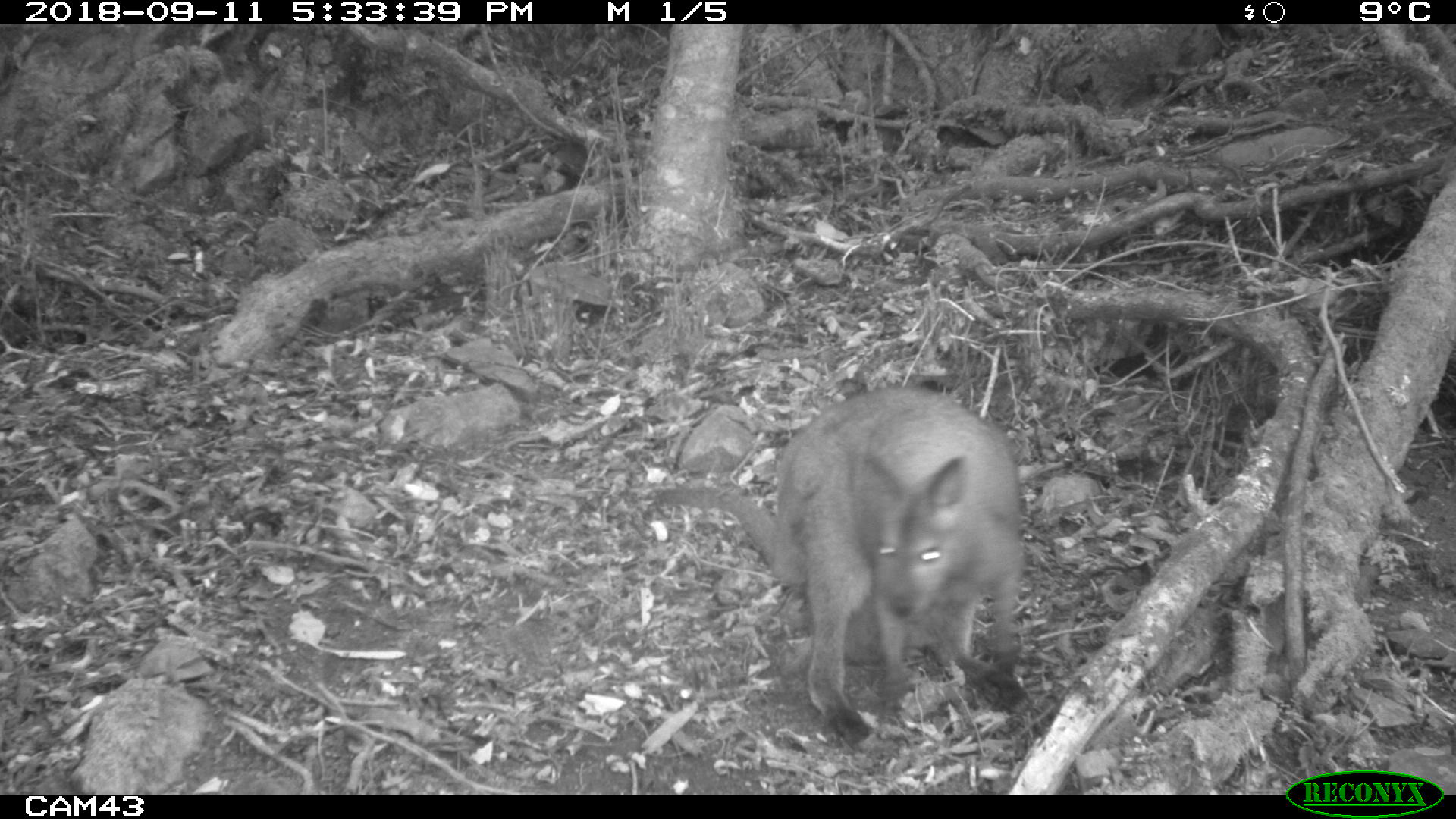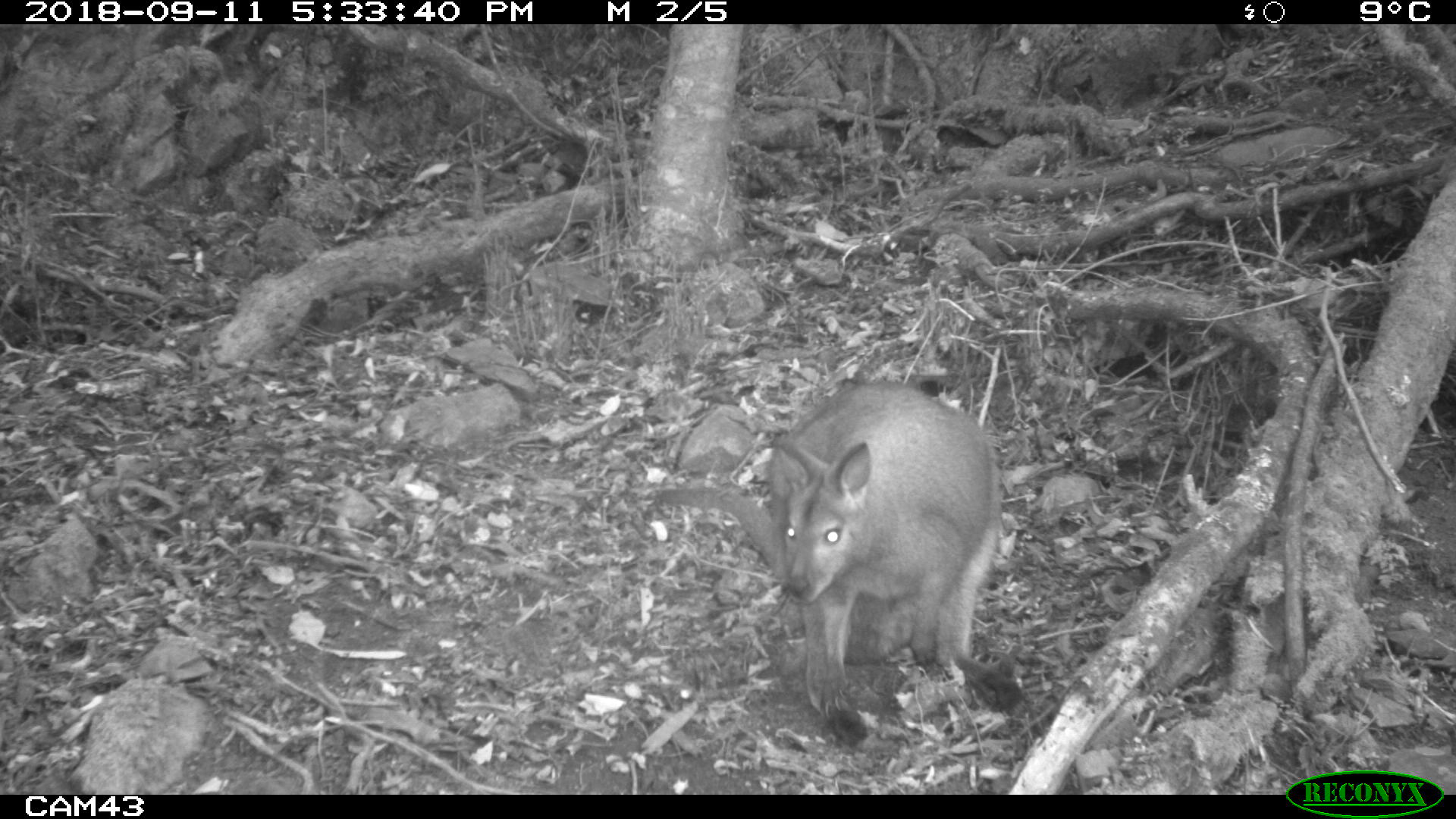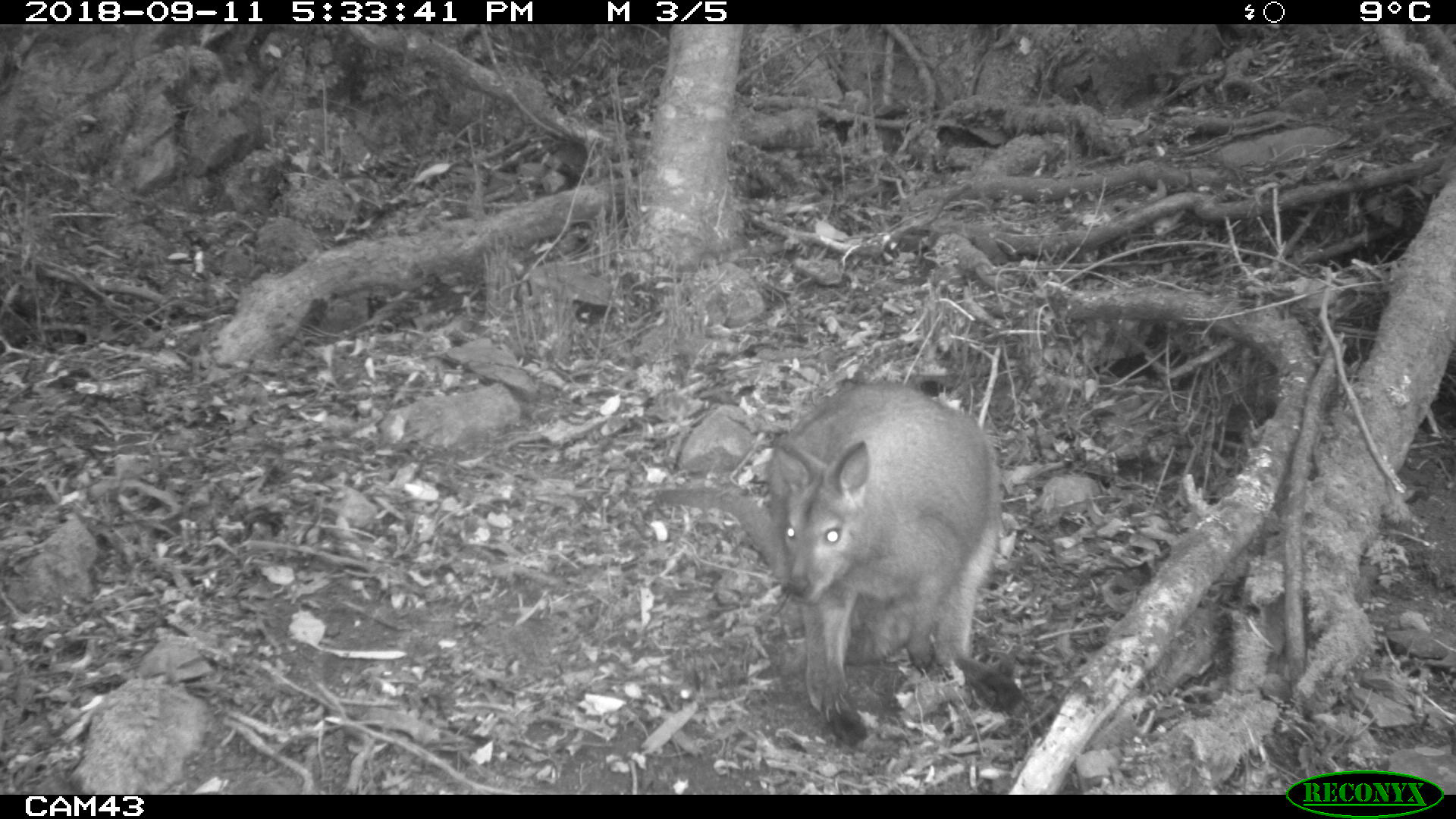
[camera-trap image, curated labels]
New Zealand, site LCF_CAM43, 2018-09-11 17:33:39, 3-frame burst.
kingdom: Animalia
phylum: Chordata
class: Mammalia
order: Diprotodontia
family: Macropodidae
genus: Notamacropus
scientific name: Notamacropus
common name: wallaby